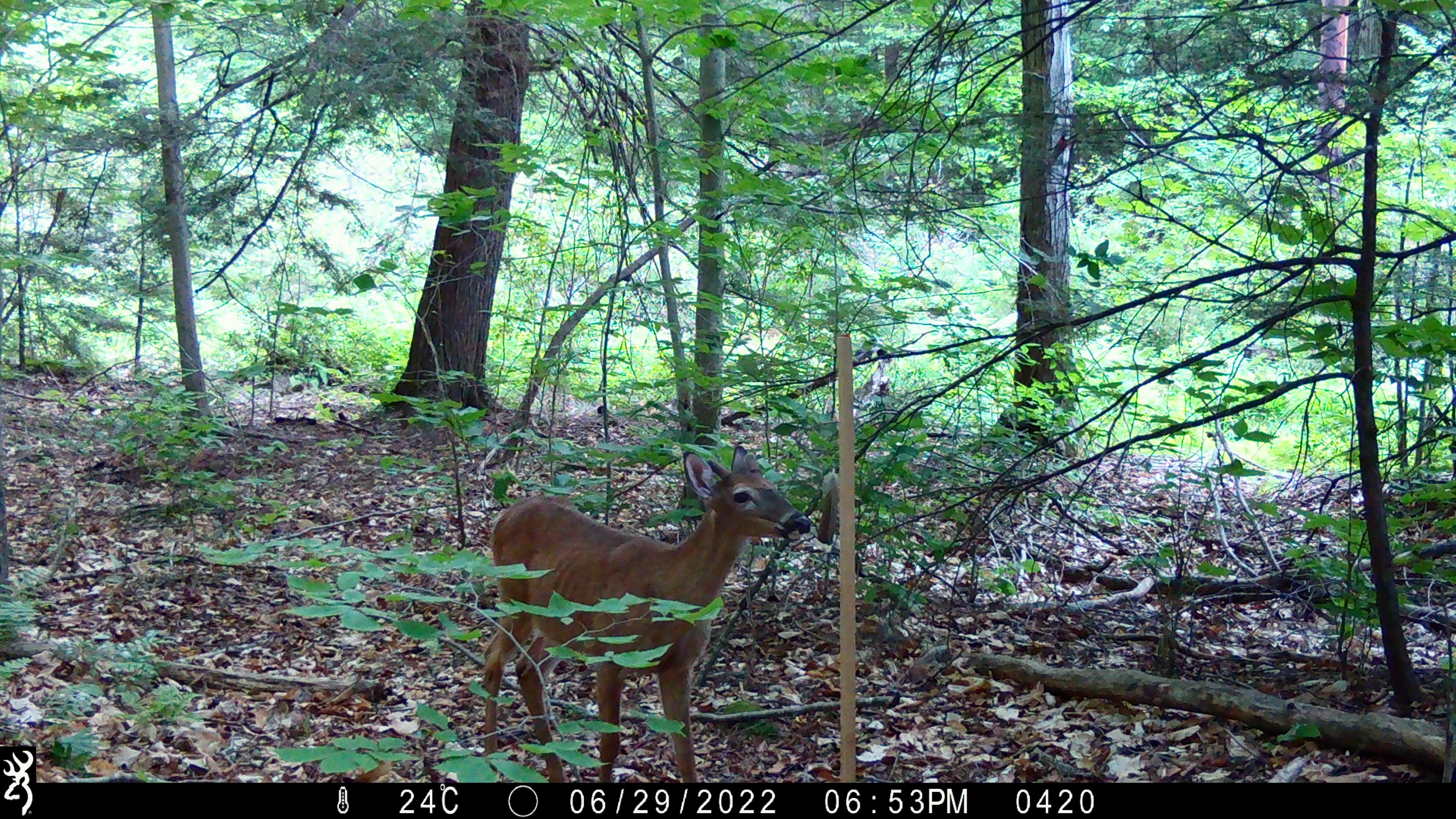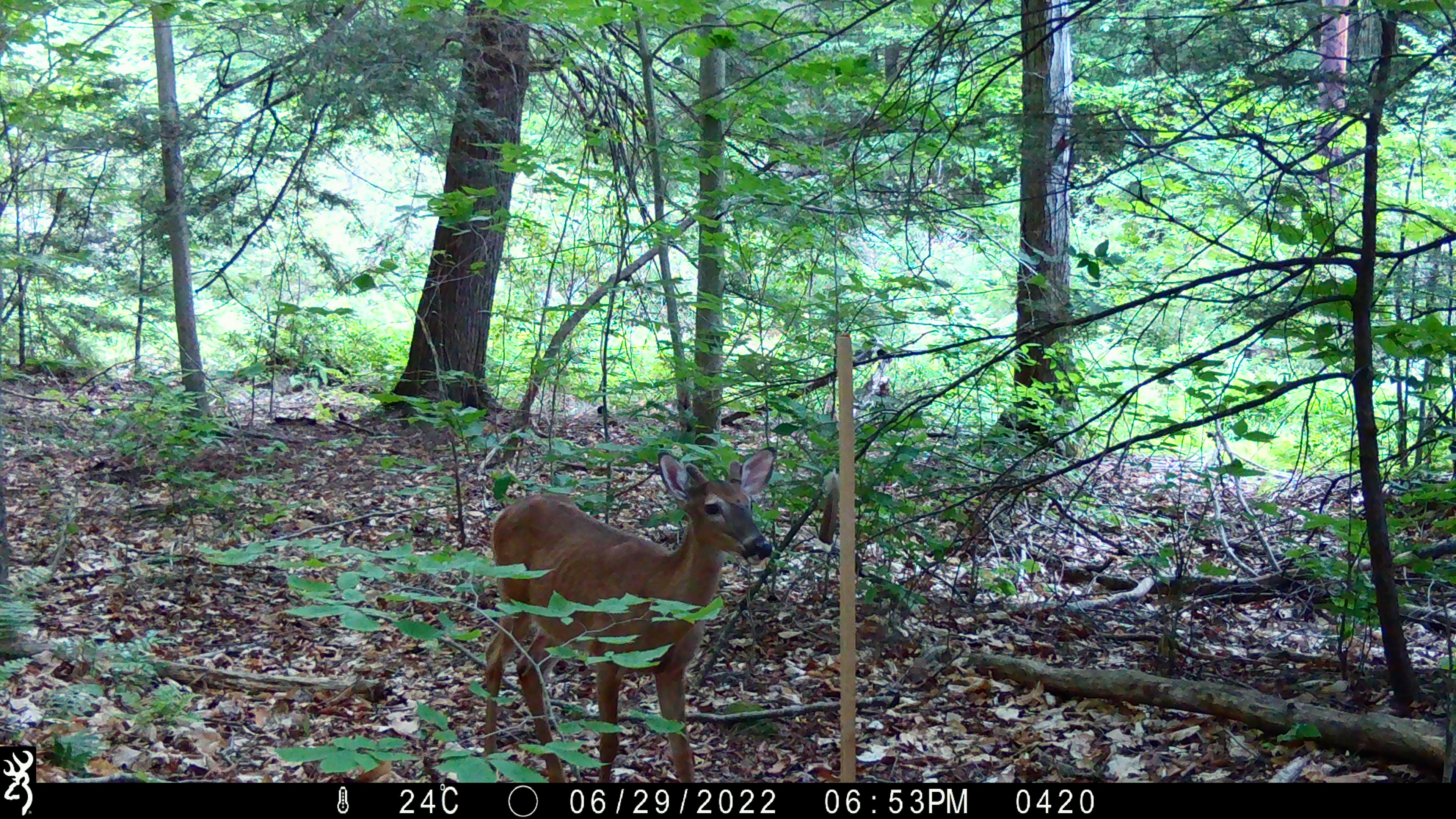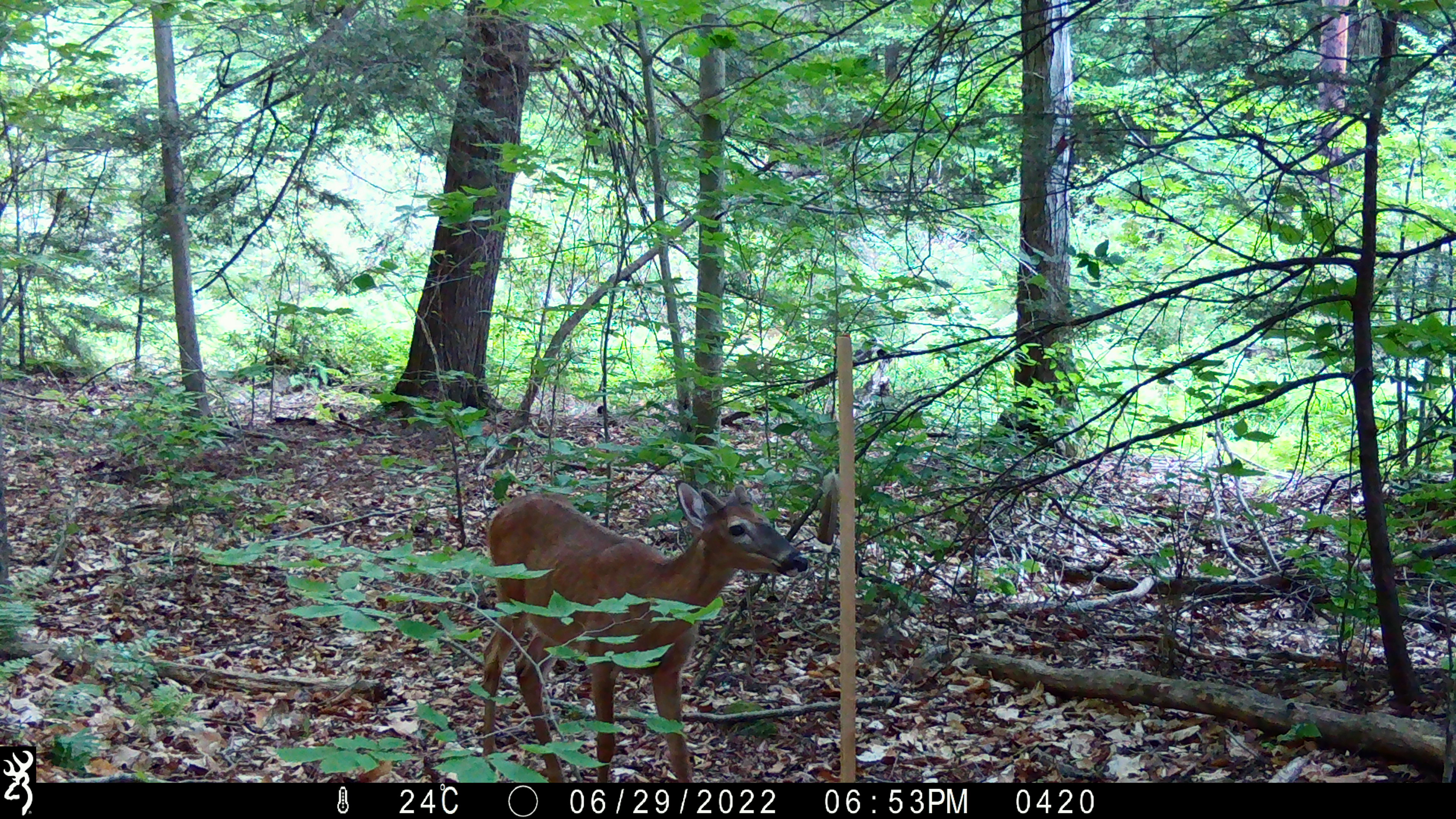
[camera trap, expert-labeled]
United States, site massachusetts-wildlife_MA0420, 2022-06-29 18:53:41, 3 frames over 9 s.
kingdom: Animalia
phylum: Chordata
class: Mammalia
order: Artiodactyla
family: Cervidae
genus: Odocoileus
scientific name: Odocoileus virginianus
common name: white-tailed deer